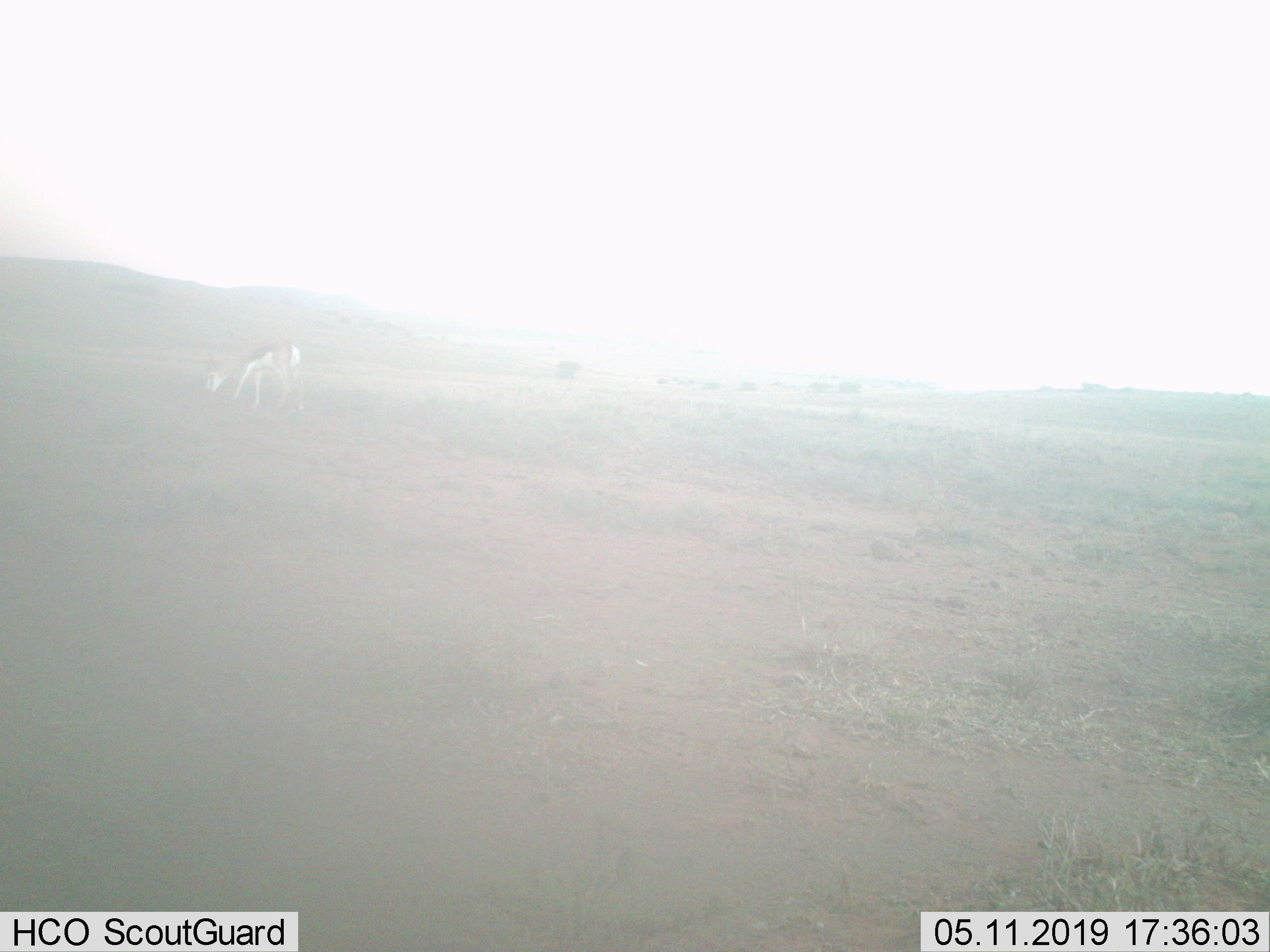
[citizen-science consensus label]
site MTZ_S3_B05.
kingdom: Animalia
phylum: Chordata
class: Mammalia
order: Artiodactyla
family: Bovidae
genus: Antidorcas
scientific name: Antidorcas marsupialis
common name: springbok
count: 1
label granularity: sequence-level